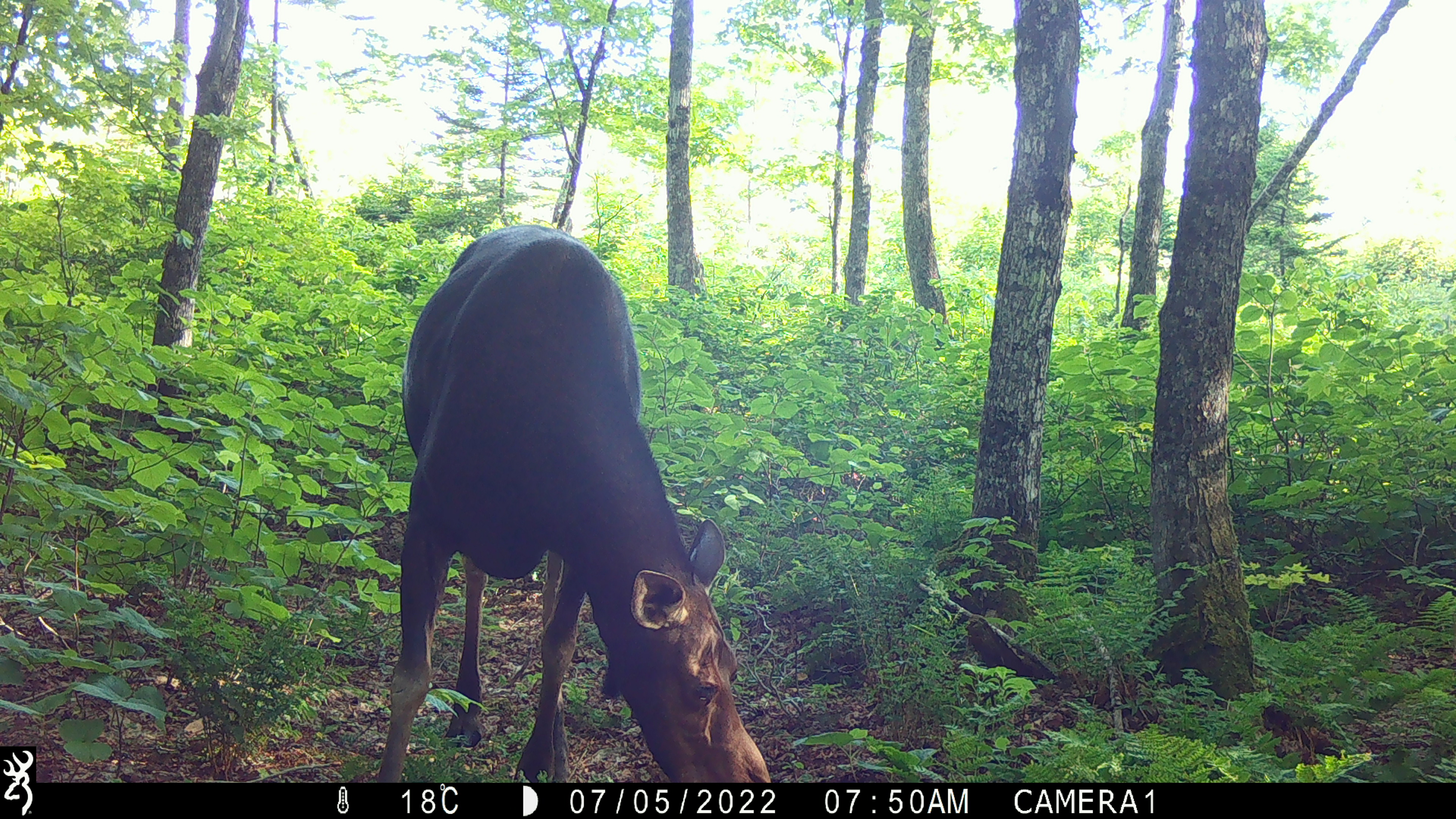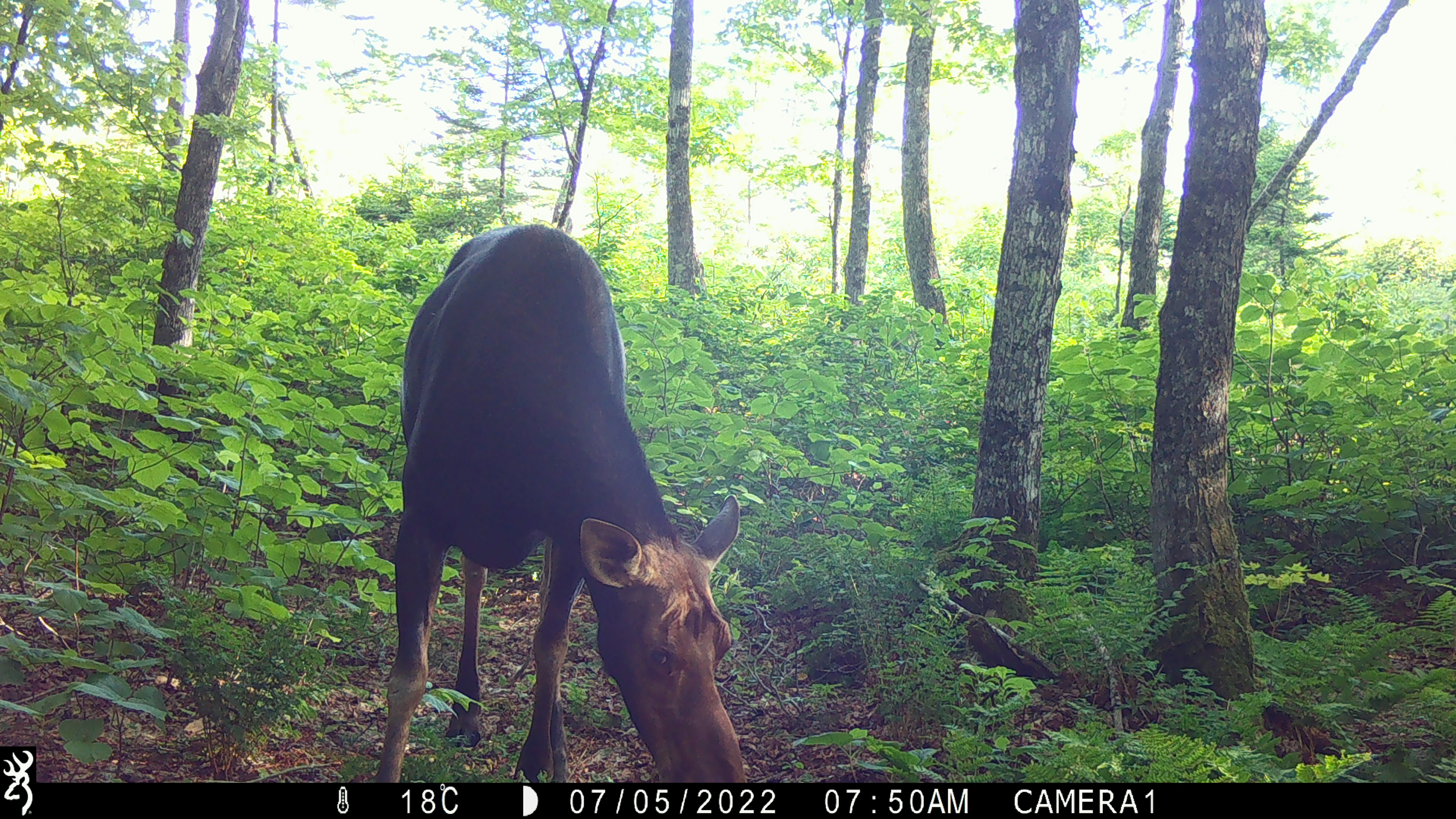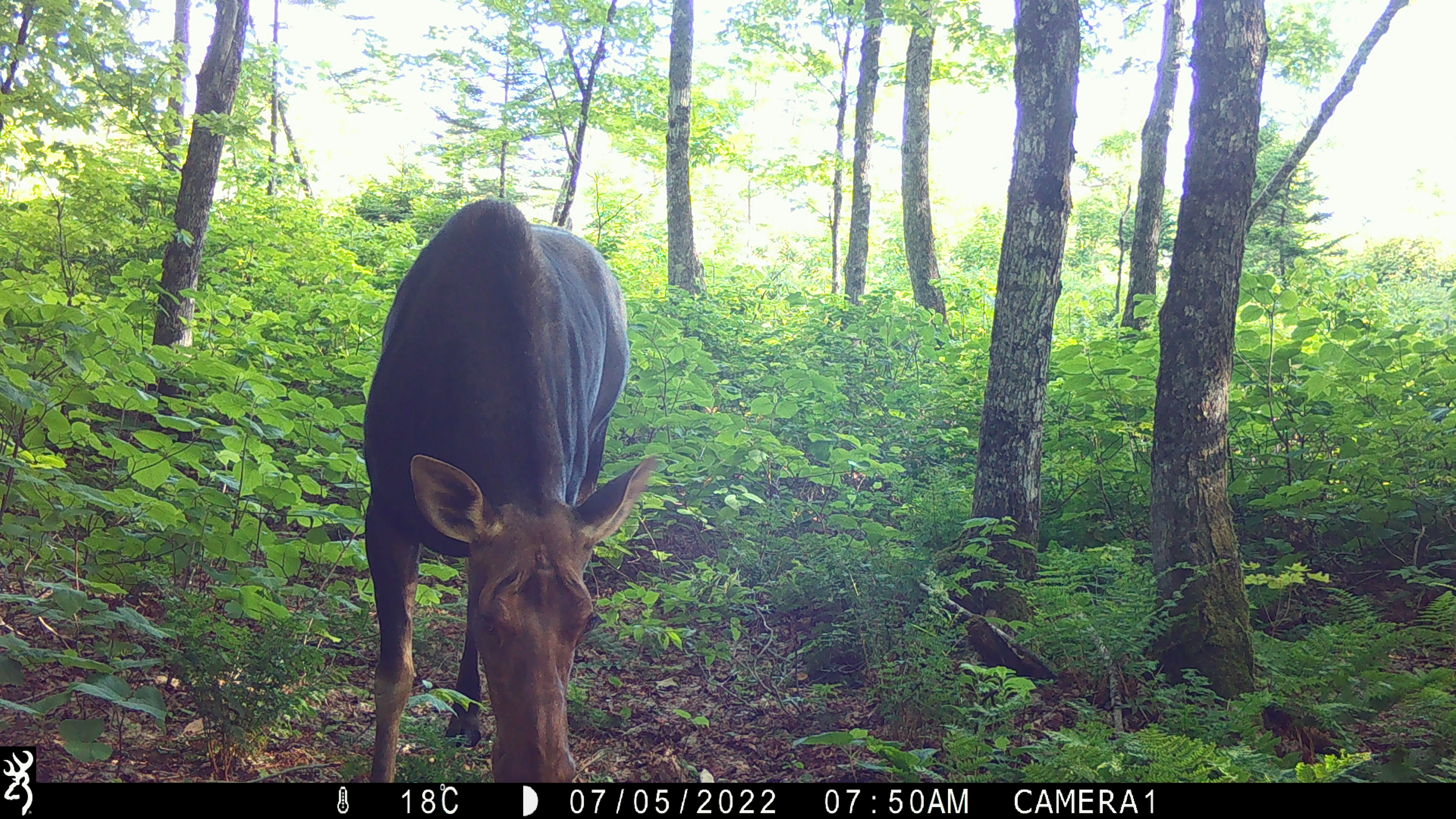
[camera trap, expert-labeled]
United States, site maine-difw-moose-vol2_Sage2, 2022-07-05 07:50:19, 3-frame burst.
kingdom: Animalia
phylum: Chordata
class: Mammalia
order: Artiodactyla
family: Cervidae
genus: Alces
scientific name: Alces alces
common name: moose